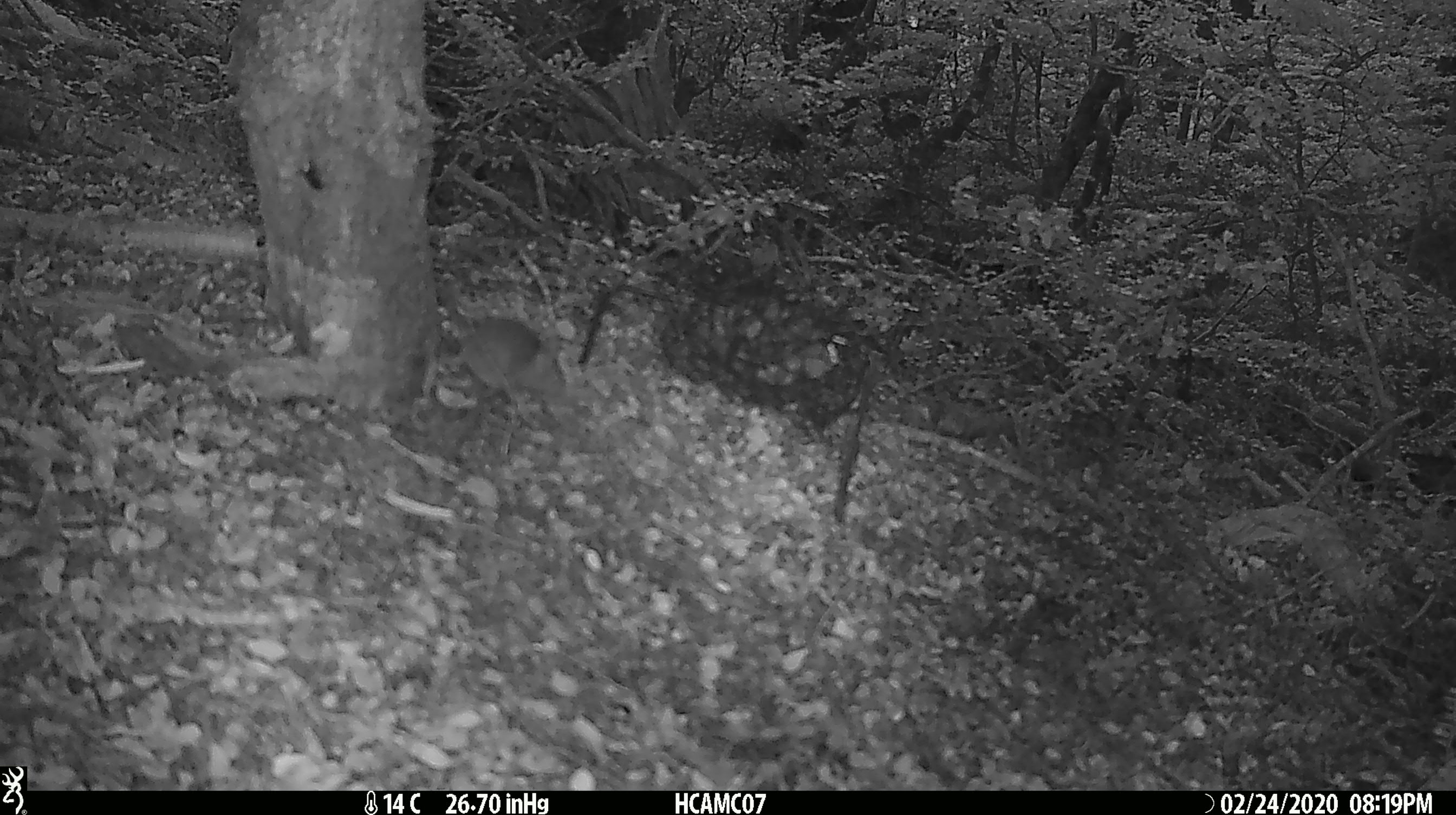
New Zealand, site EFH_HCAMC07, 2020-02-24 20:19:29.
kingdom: Animalia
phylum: Chordata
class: Mammalia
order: Rodentia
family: Muridae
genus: Mus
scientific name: Mus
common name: mouse